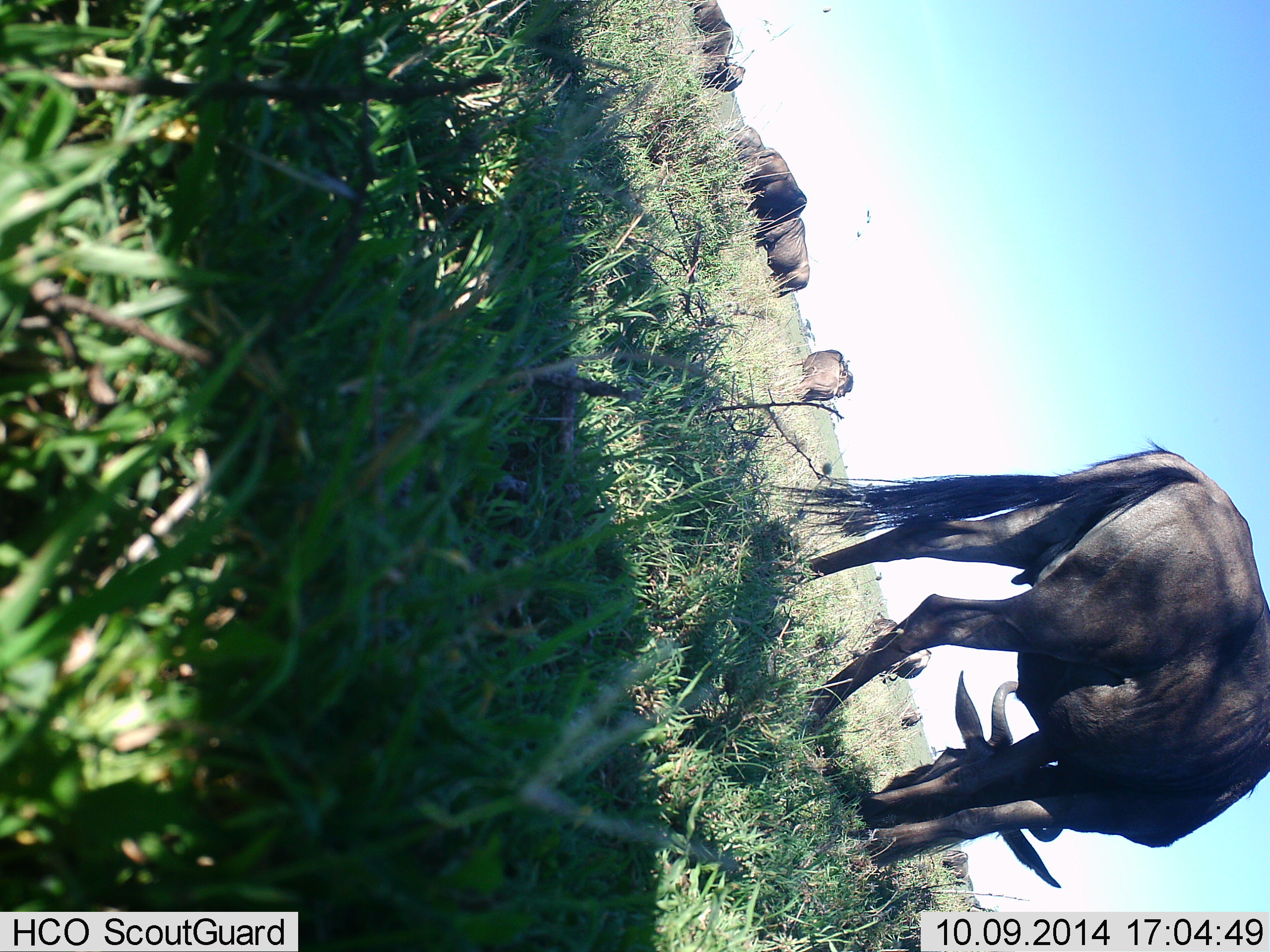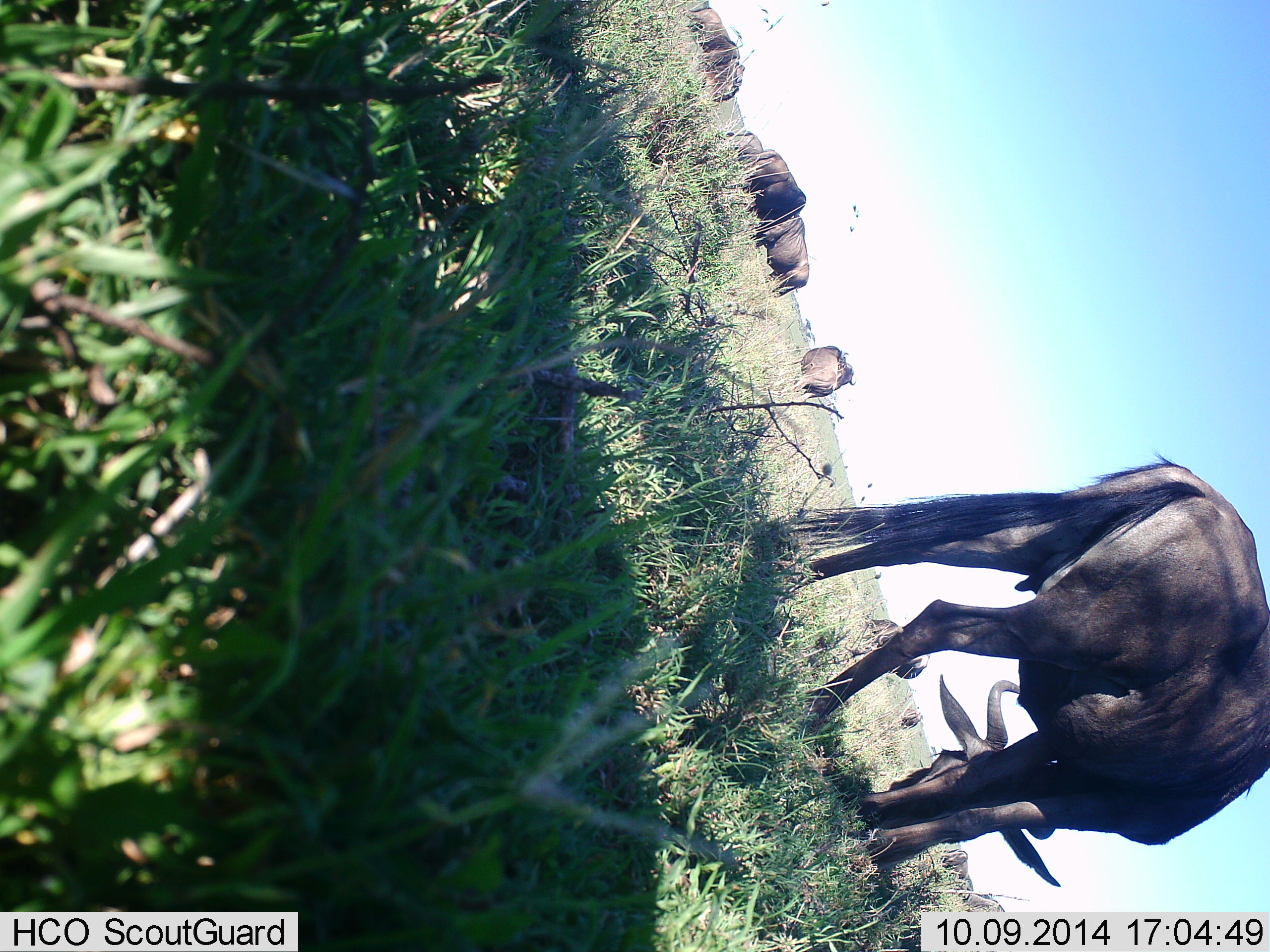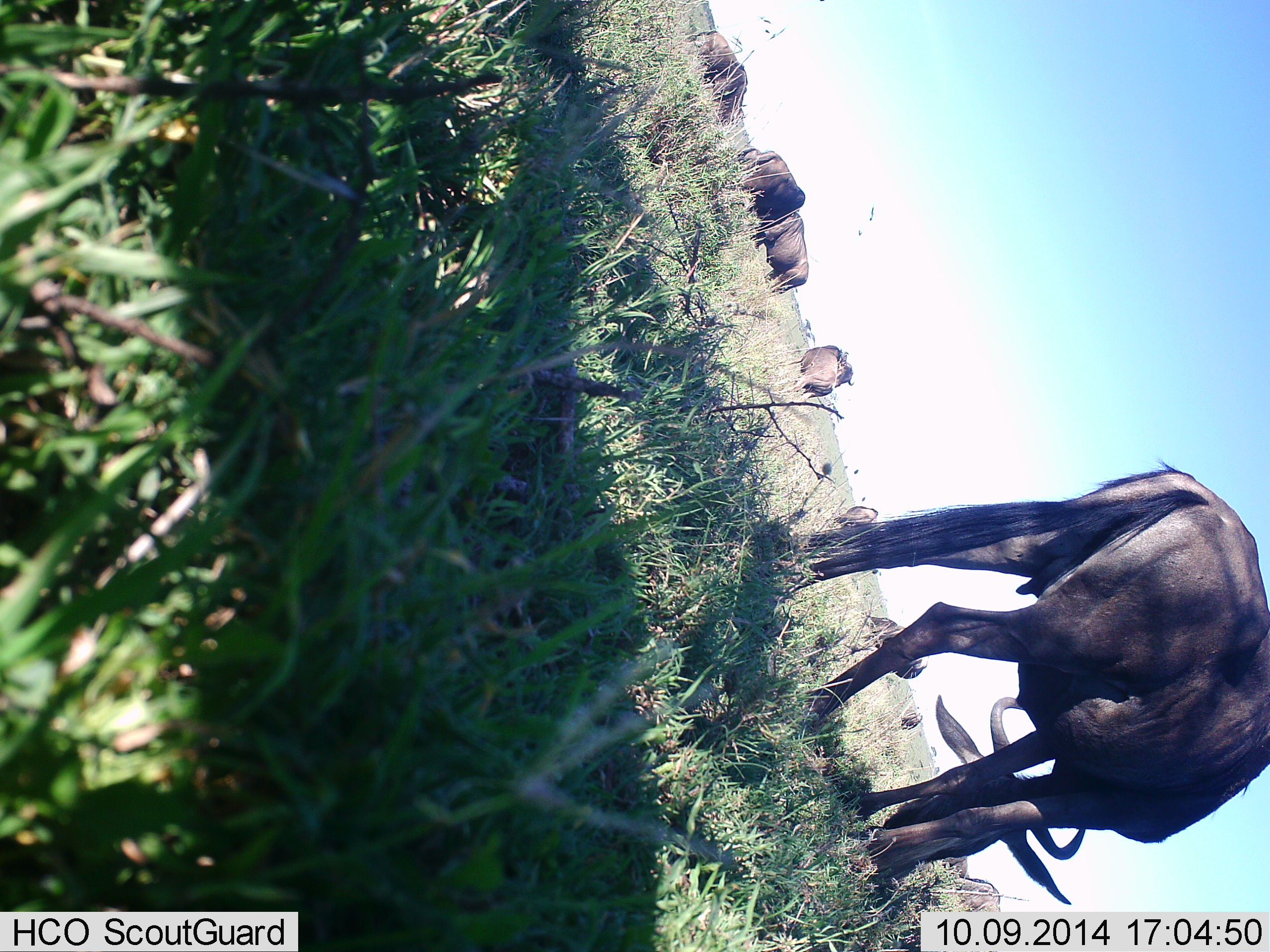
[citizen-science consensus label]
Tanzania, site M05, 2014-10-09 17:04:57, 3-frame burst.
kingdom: Animalia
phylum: Chordata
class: Mammalia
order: Artiodactyla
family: Bovidae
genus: Connochaetes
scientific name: Connochaetes taurinus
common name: blue wildebeest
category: wildebeest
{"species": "wildebeest (blue wildebeest) (Connochaetes taurinus)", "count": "7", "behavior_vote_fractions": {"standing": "30%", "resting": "0%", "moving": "20%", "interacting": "0%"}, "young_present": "0%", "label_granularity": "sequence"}